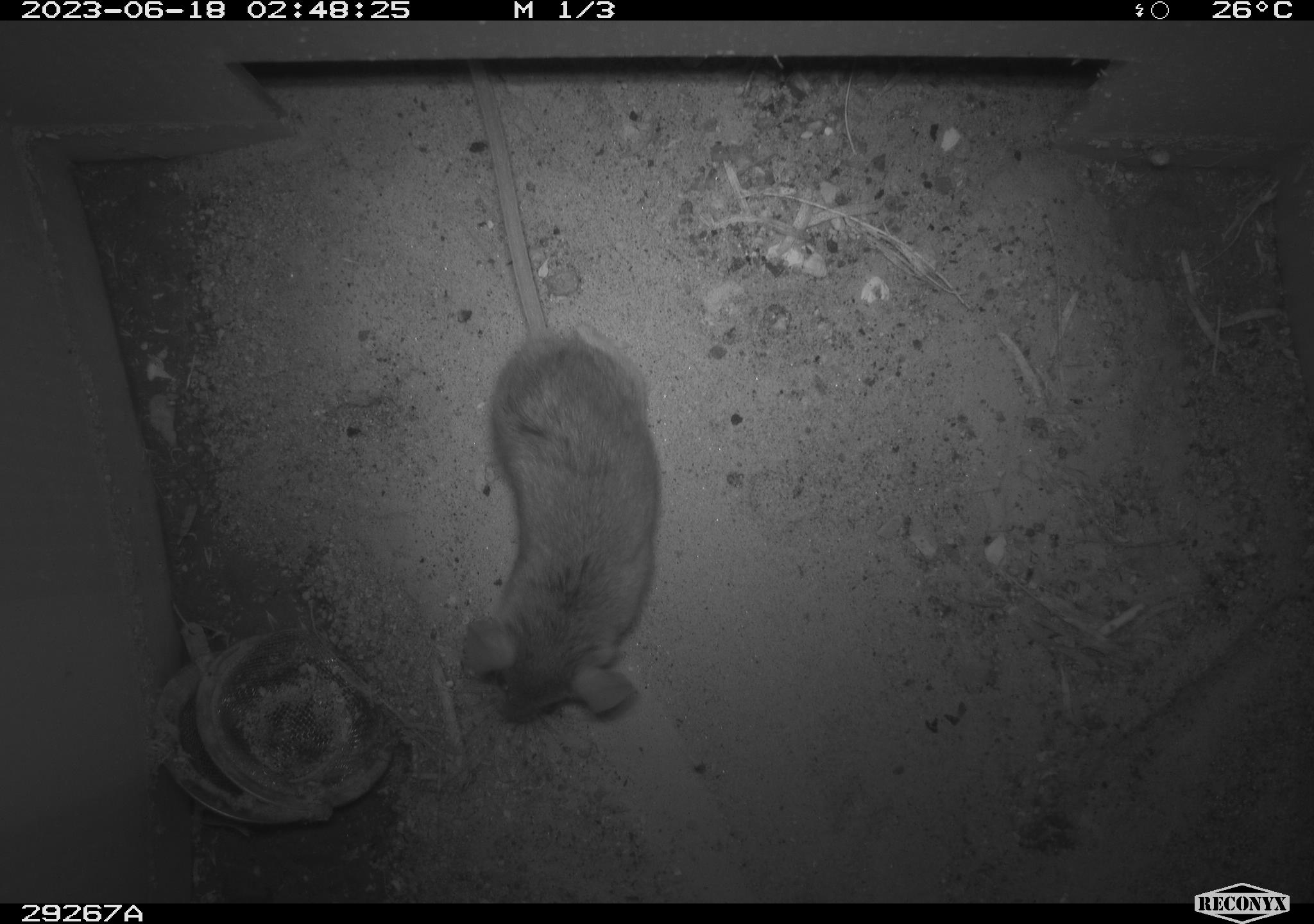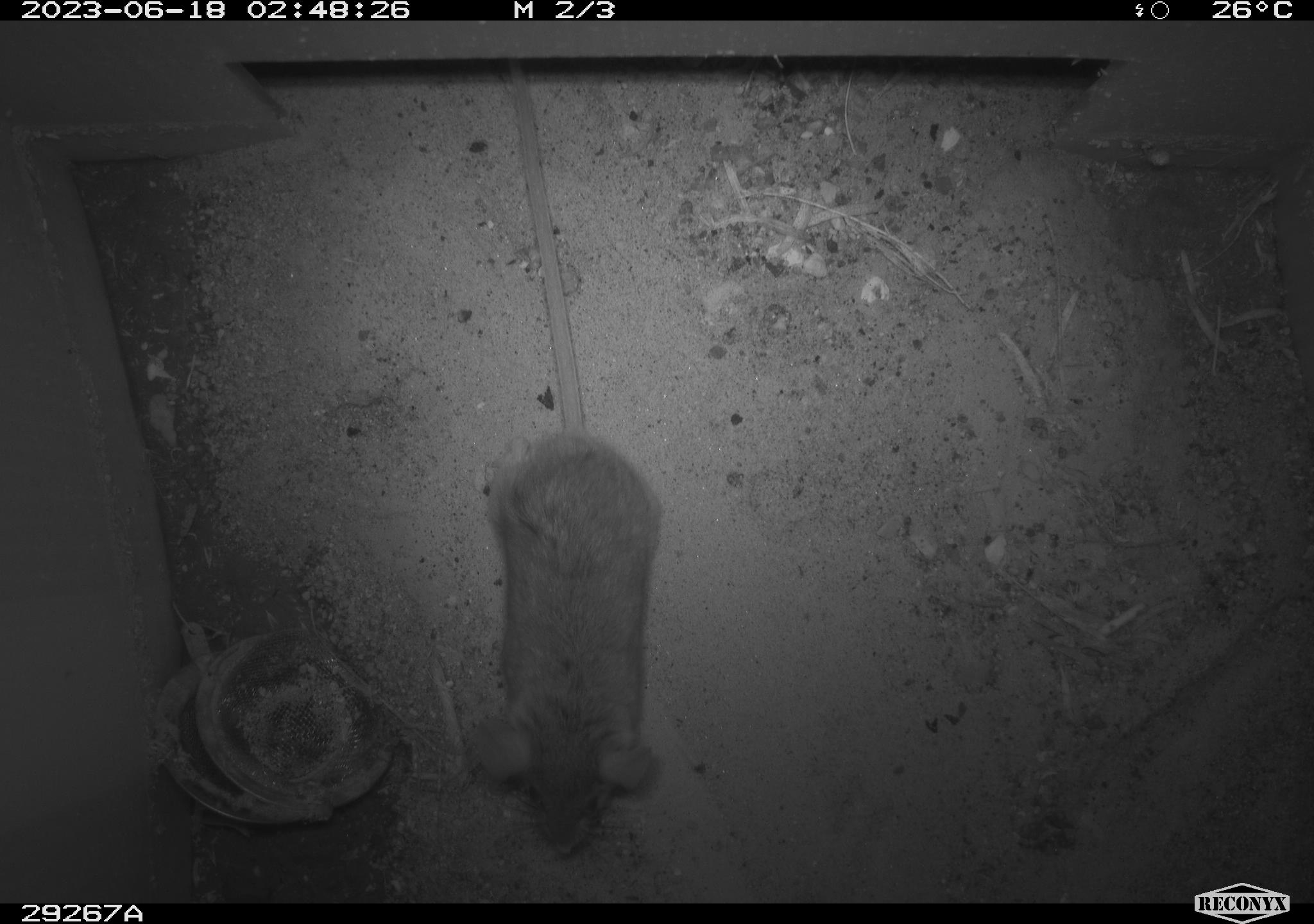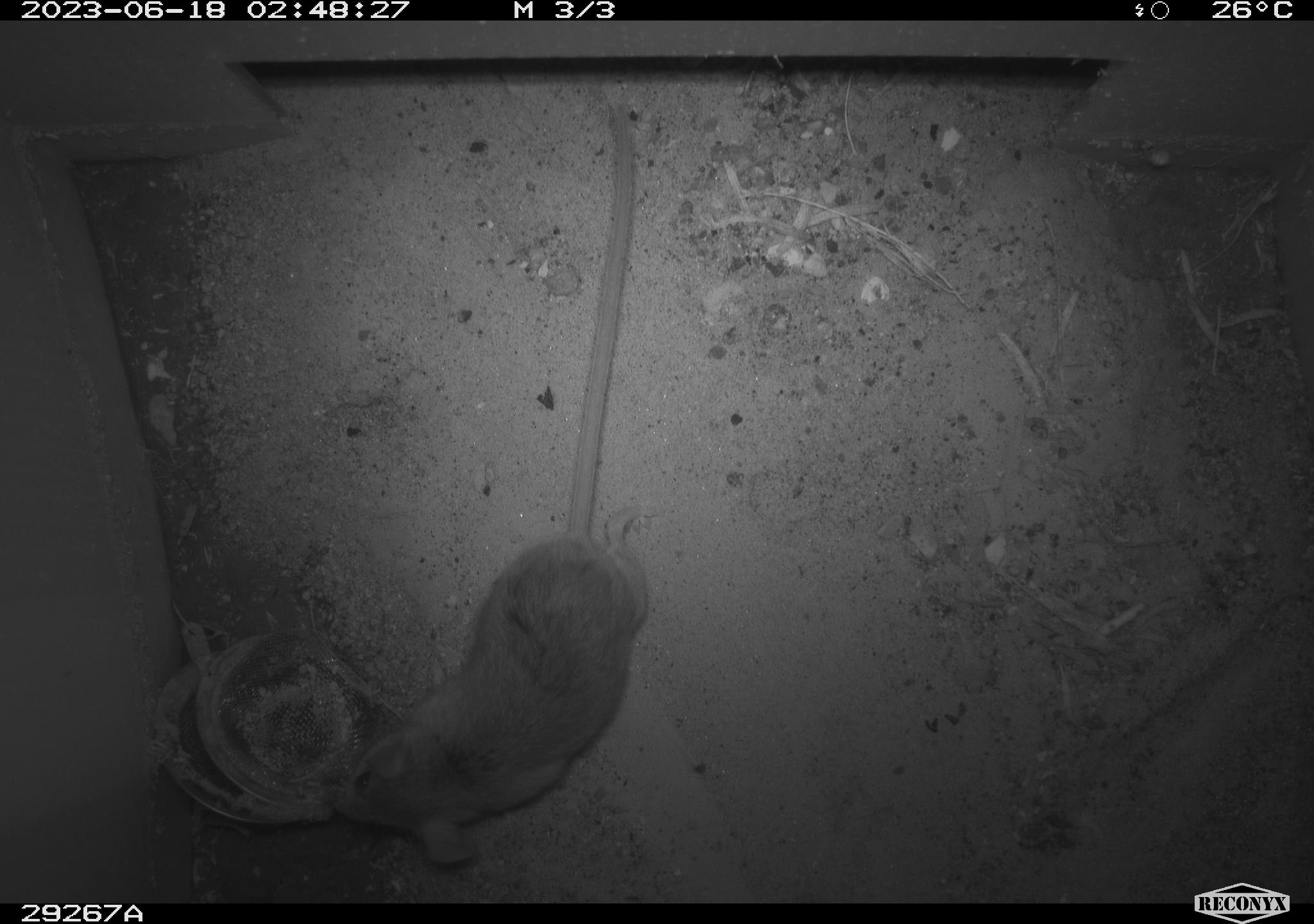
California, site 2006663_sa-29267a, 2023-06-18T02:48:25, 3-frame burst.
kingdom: Animalia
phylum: Chordata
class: Mammalia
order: Rodentia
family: Cricetidae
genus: Peromyscus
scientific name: Peromyscus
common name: deer mice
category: peromyscus species